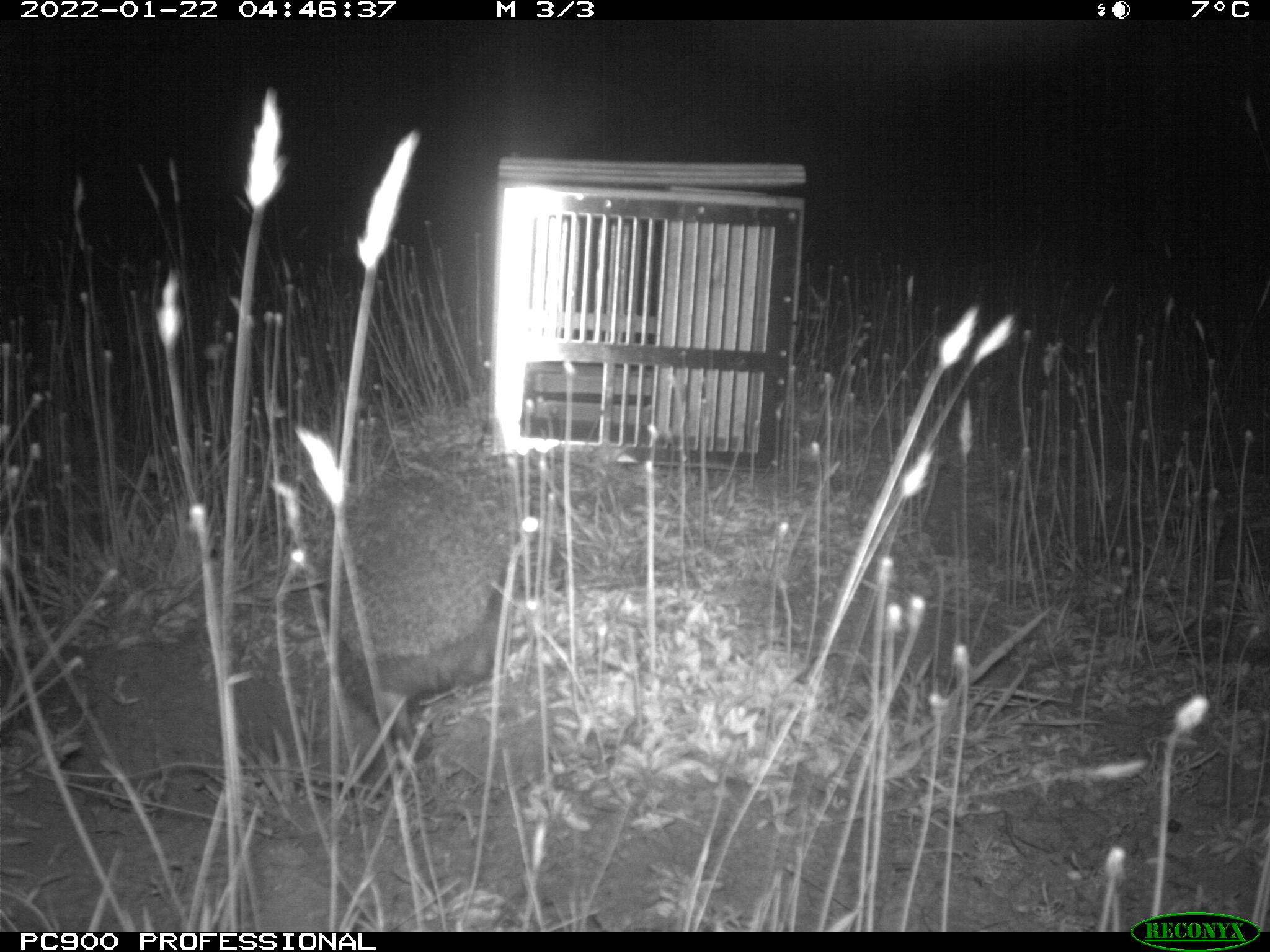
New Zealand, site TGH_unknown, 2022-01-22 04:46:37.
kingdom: Animalia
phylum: Chordata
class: Mammalia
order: Eulipotyphla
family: Erinaceidae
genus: Erinaceus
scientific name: Erinaceus europaeus europaeus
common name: european hedgehog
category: hedgehog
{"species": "hedgehog (european hedgehog) (Erinaceus europaeus europaeus)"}